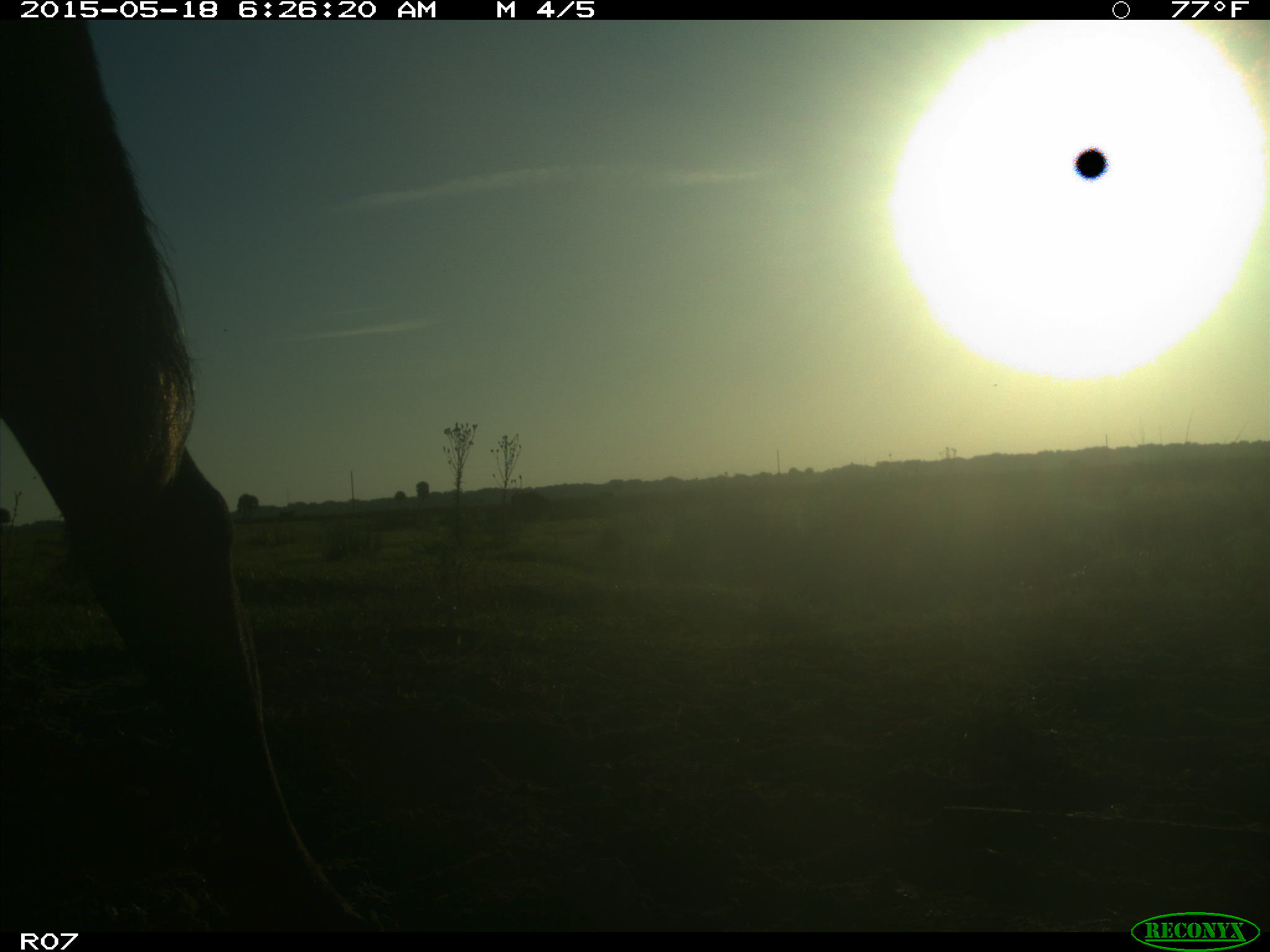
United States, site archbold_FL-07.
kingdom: Animalia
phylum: Chordata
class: Mammalia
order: Artiodactyla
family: Bovidae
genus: Bos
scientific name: Bos taurus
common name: domestic cow